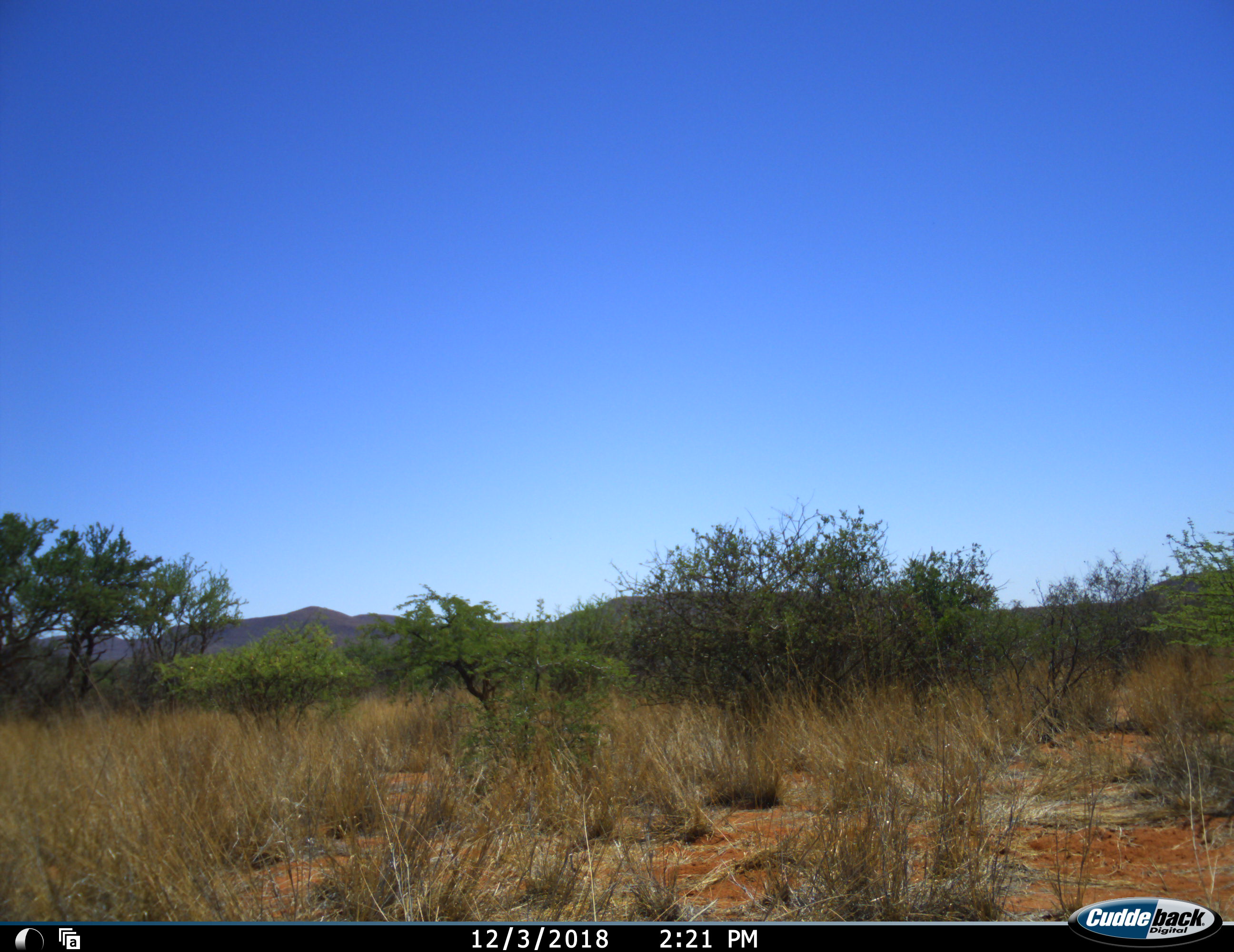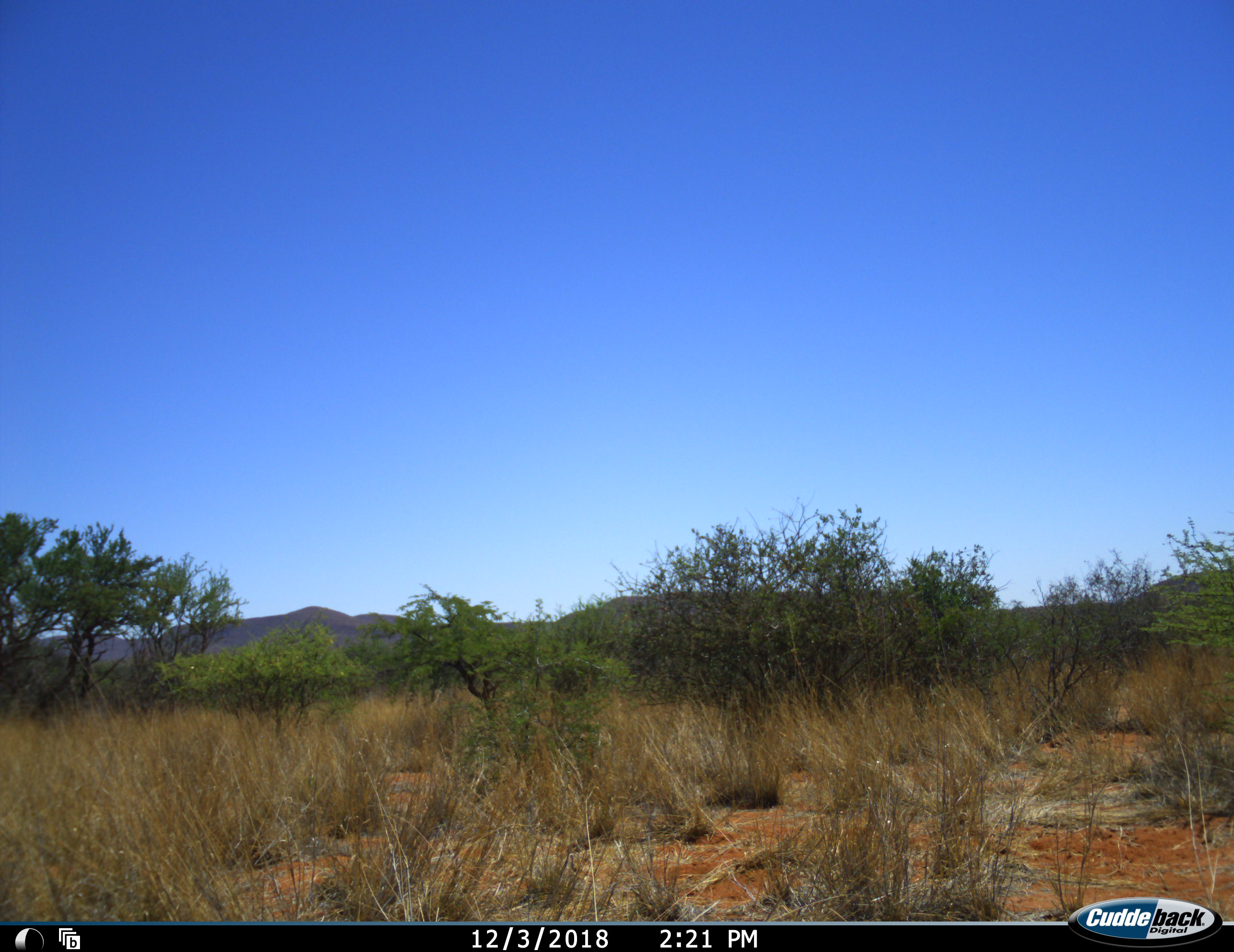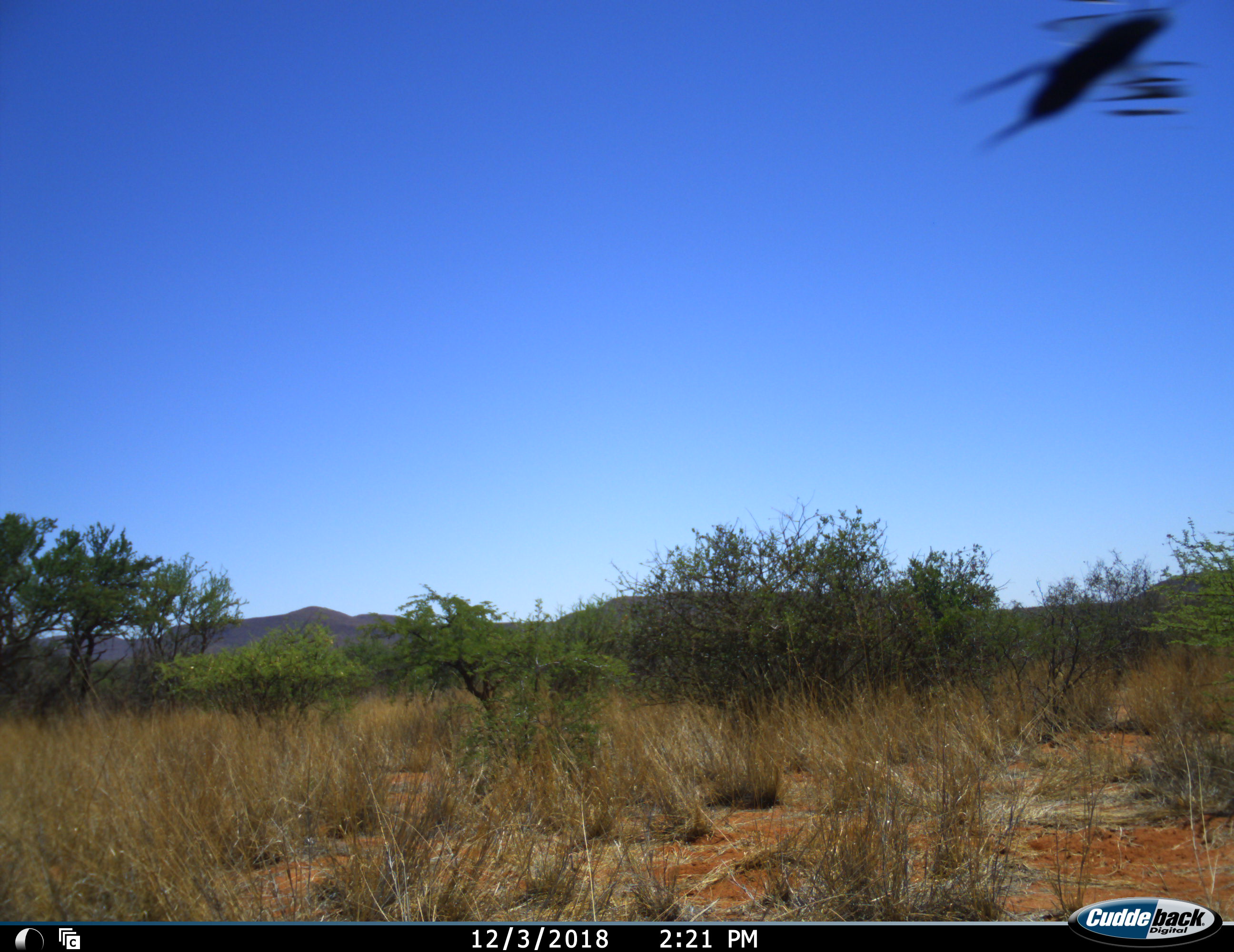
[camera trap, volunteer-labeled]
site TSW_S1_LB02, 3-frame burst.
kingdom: Animalia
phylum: Chordata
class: Aves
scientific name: Aves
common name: bird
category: birdother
Birdother (bird) (Aves), count 1. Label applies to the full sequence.